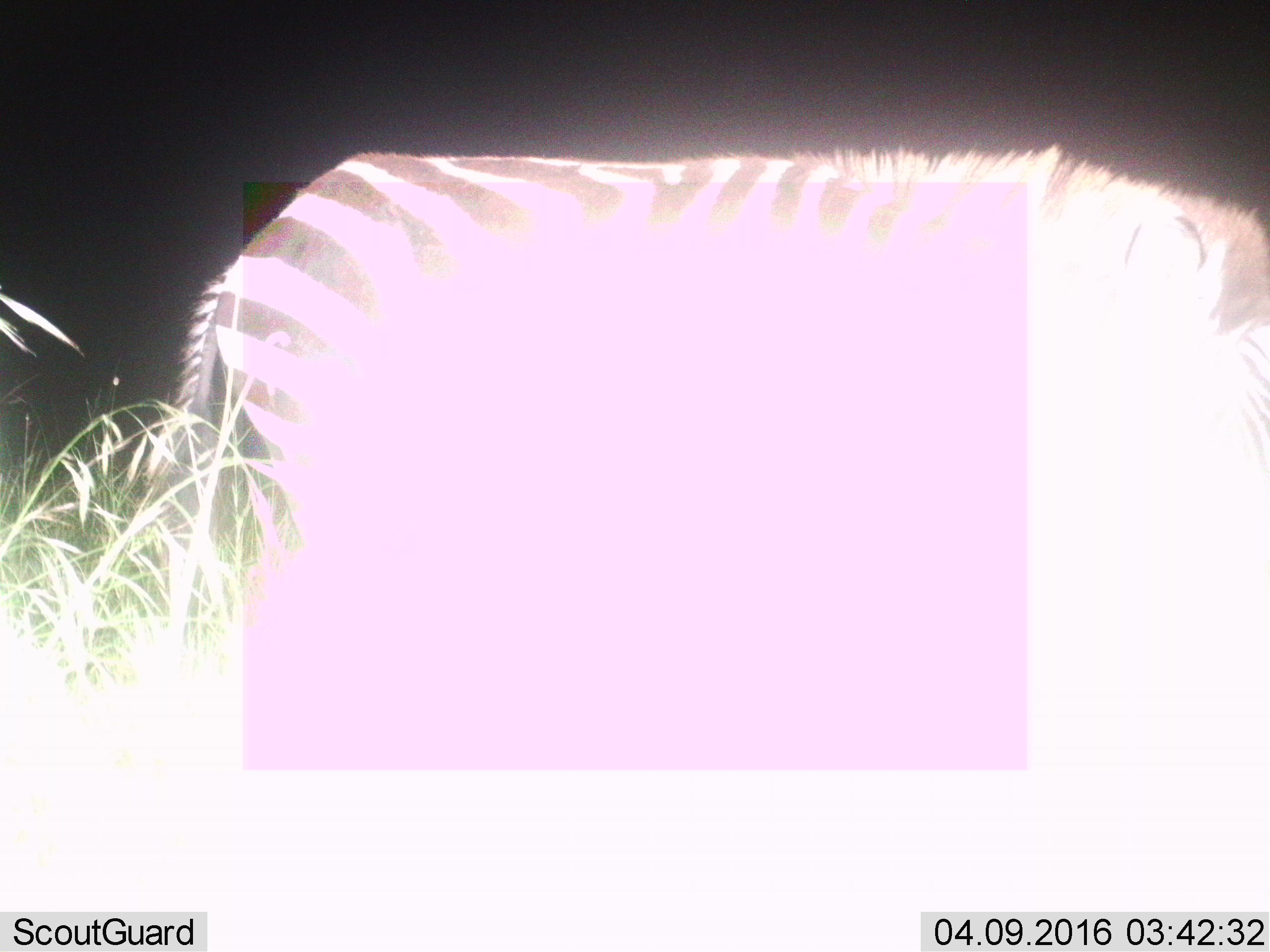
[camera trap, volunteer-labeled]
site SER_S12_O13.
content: unidentified animal